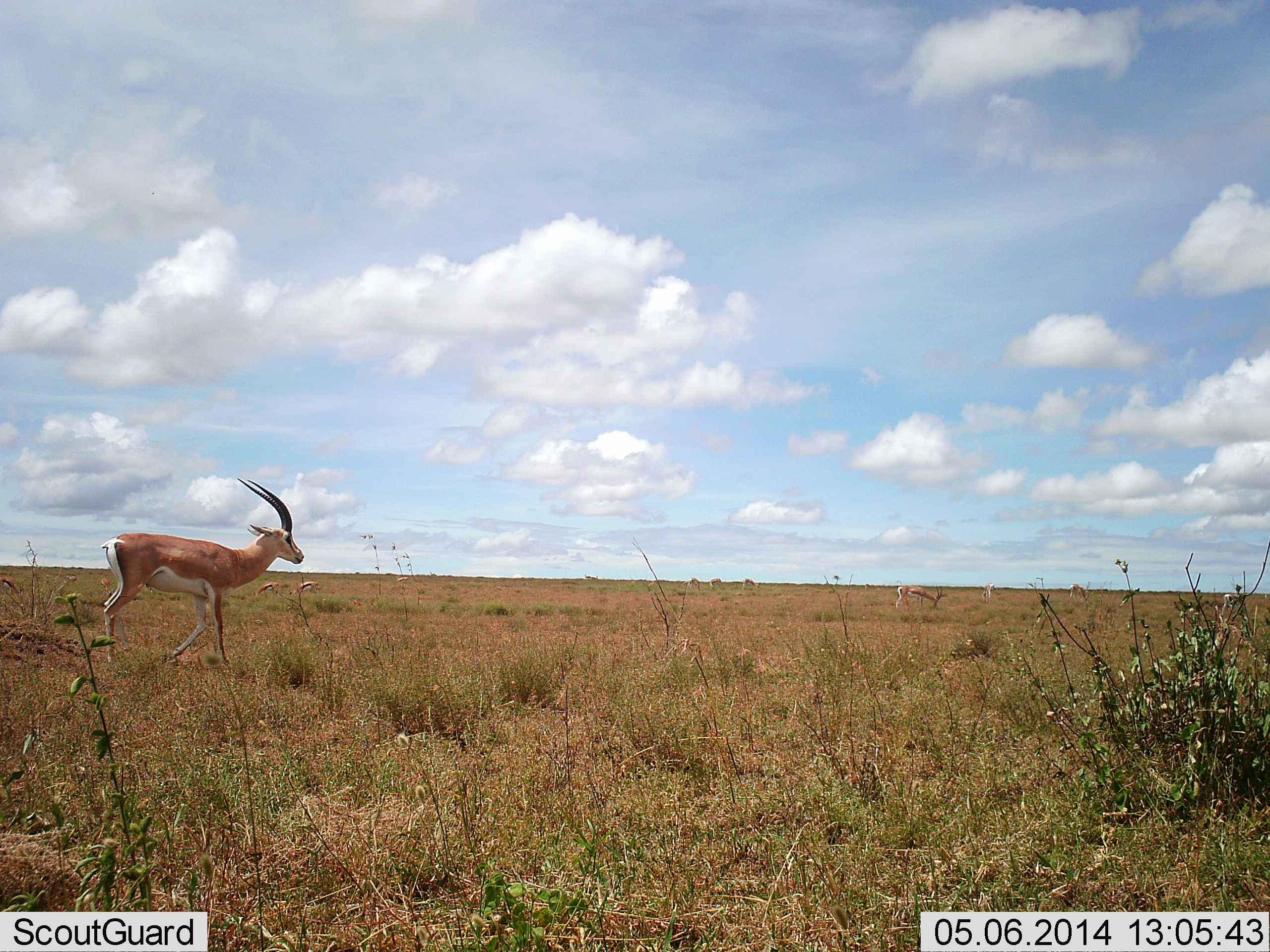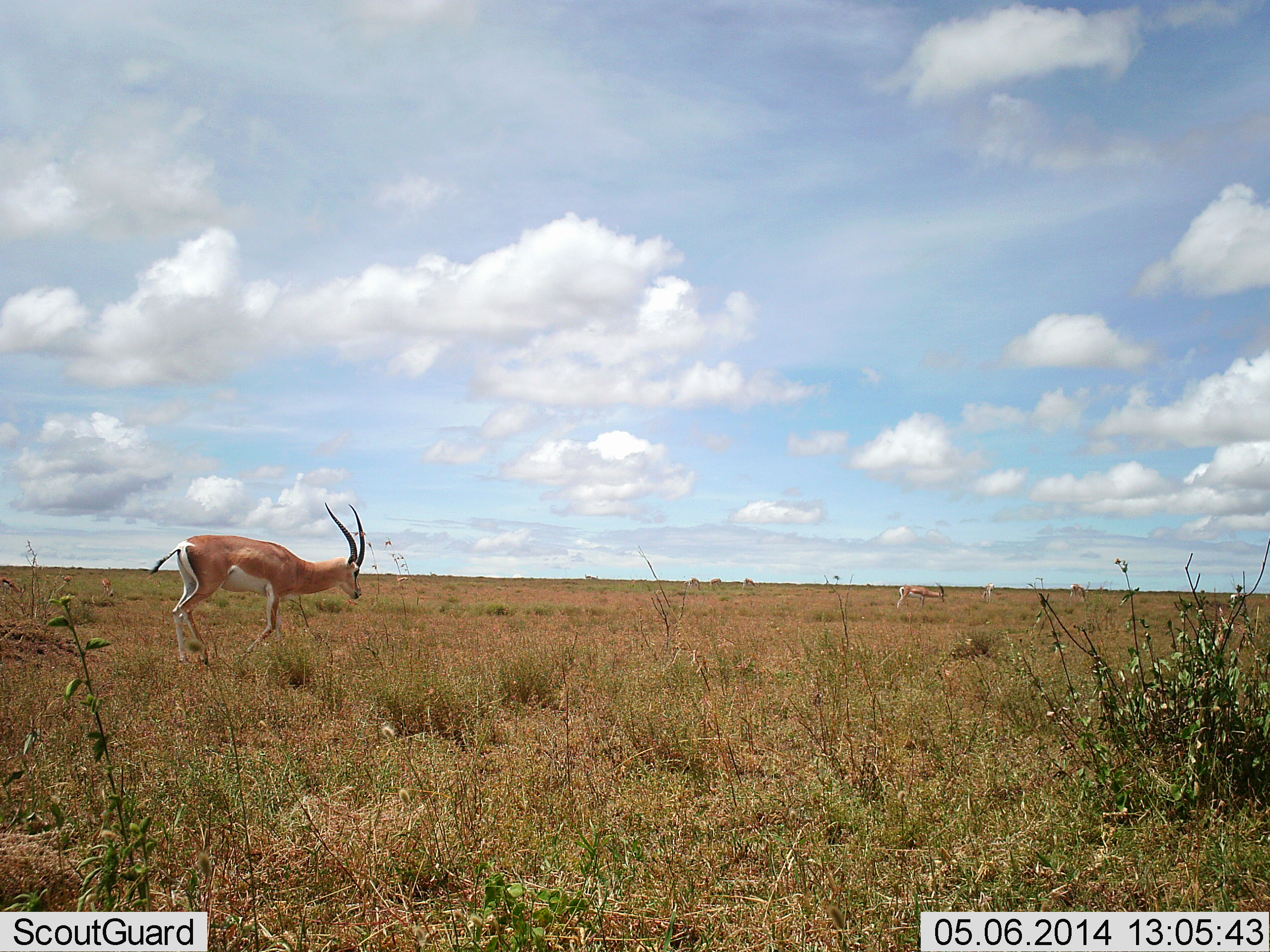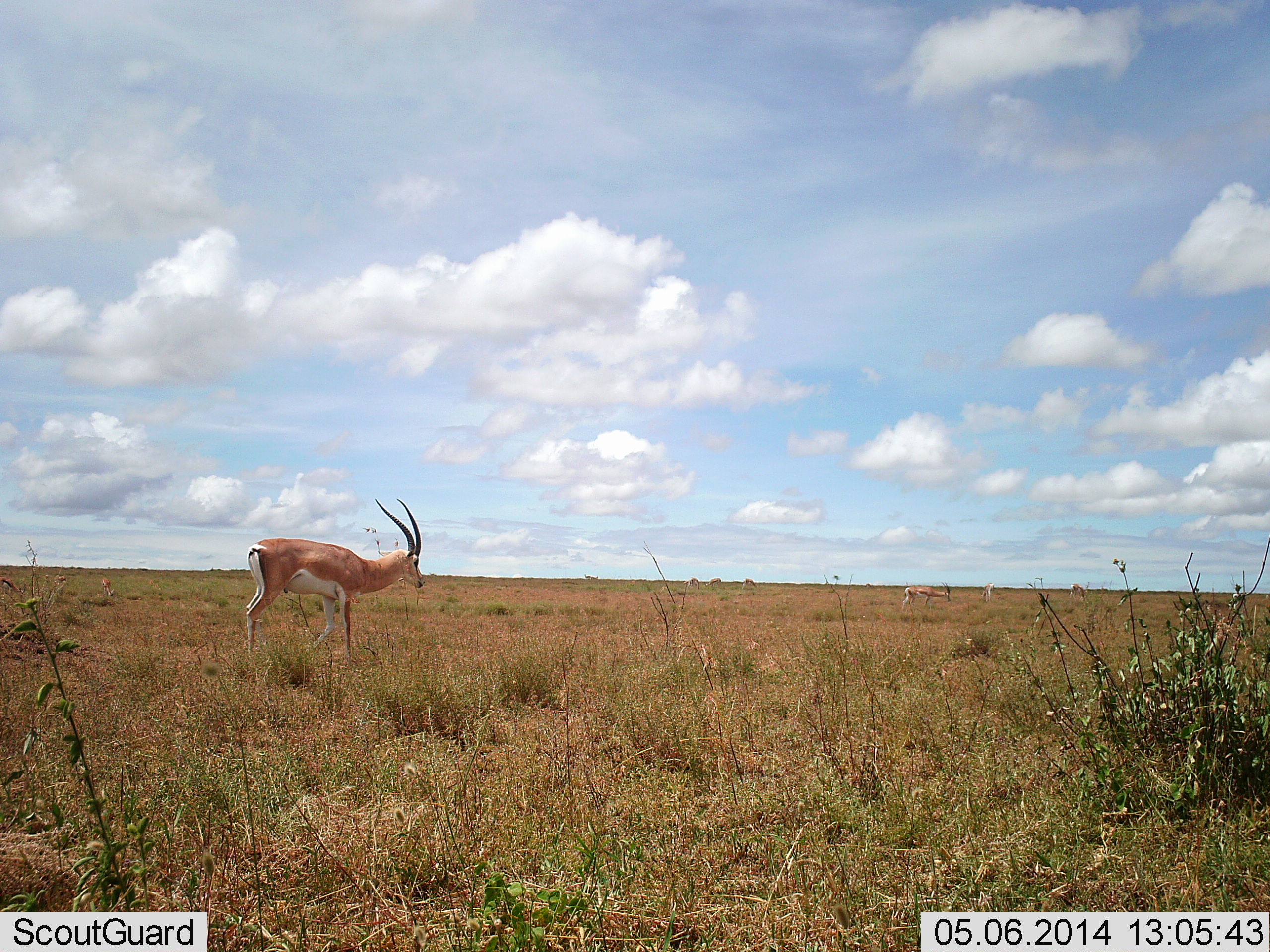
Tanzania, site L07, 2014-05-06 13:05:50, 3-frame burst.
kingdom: Animalia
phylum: Chordata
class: Mammalia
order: Artiodactyla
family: Bovidae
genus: Nanger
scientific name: Nanger granti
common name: grant's gazelle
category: gazellegrants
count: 1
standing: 23%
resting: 0%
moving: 92%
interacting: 0%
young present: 0%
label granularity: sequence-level